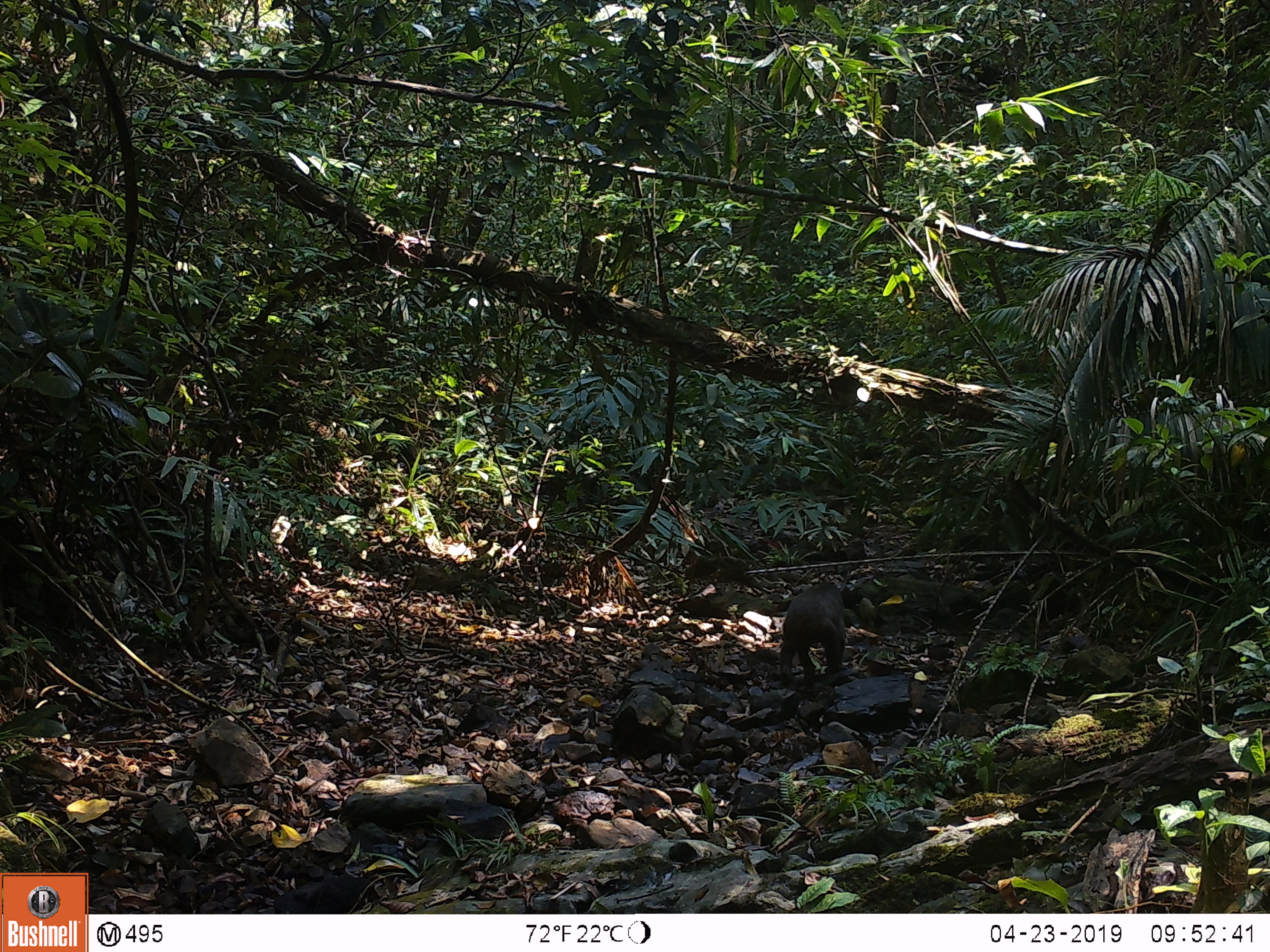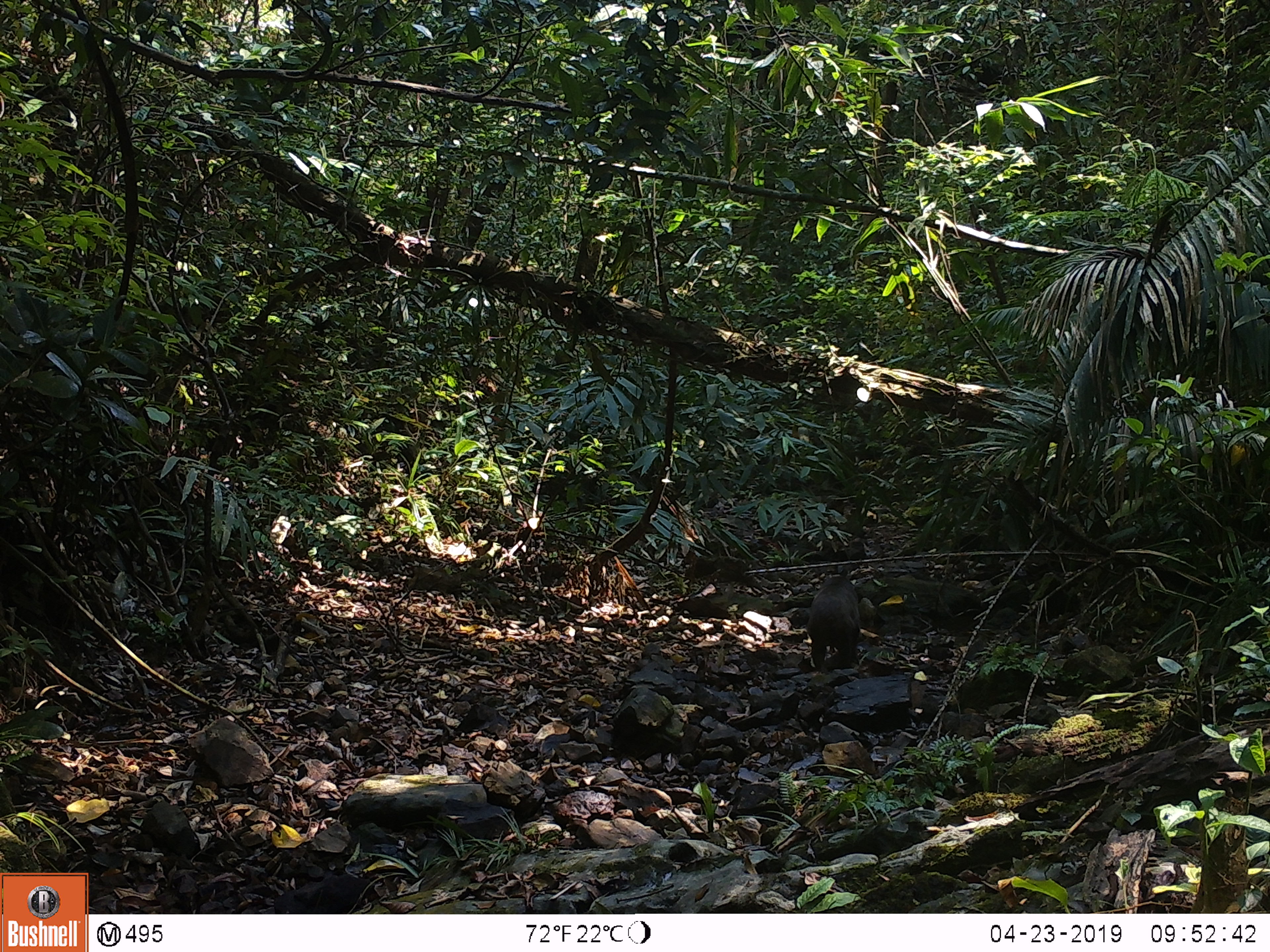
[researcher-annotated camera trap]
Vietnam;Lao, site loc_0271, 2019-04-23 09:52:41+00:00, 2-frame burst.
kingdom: Animalia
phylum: Chordata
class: Mammalia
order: Primates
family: Cercopithecidae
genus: Macaca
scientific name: Macaca arctoides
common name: stump-tailed macaque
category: stump tailed macaque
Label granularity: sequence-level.